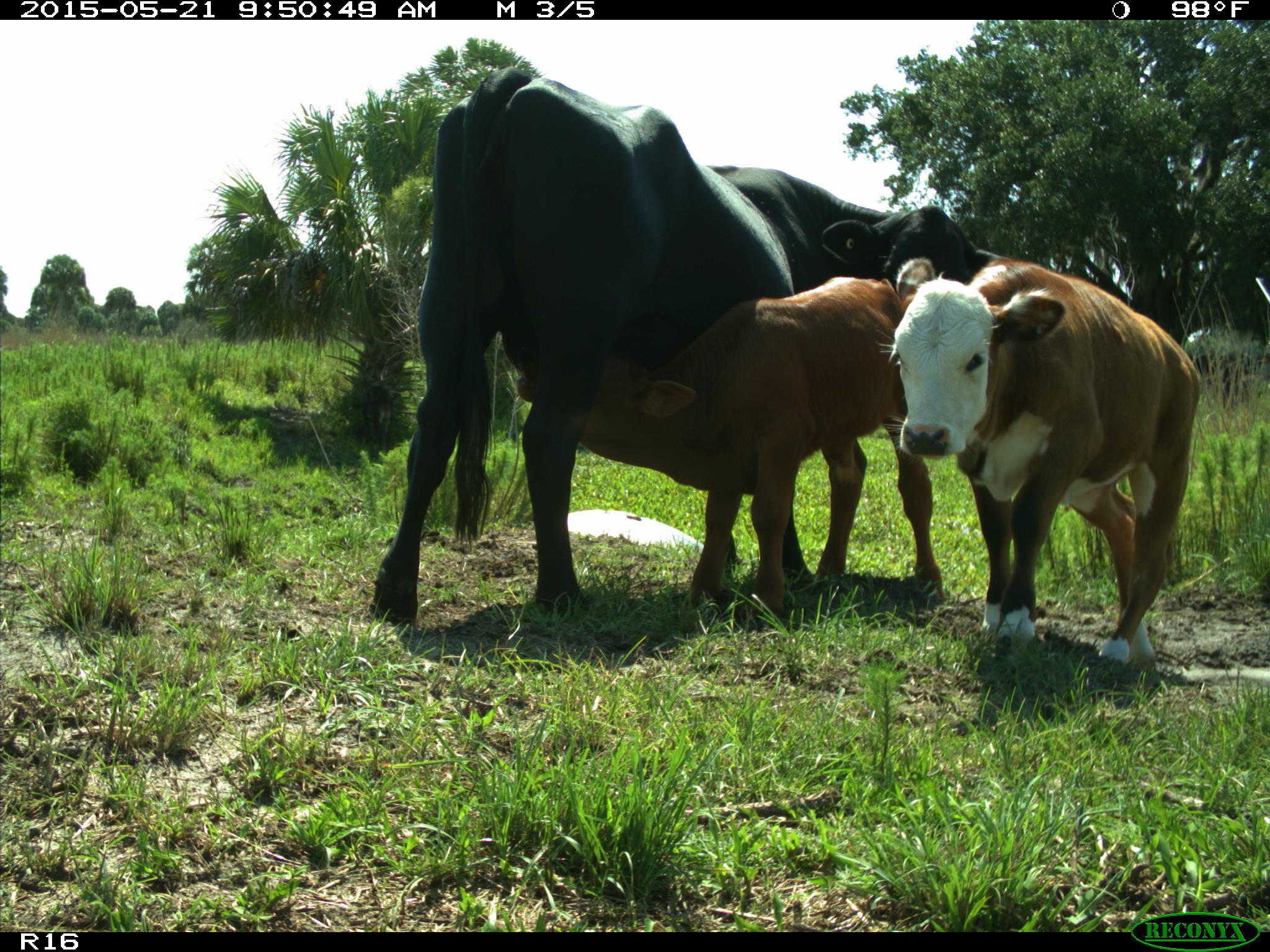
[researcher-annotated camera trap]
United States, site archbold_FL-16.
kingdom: Animalia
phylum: Chordata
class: Mammalia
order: Artiodactyla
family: Bovidae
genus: Bos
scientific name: Bos taurus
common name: domestic cow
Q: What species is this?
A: Bos taurus (domestic cow).